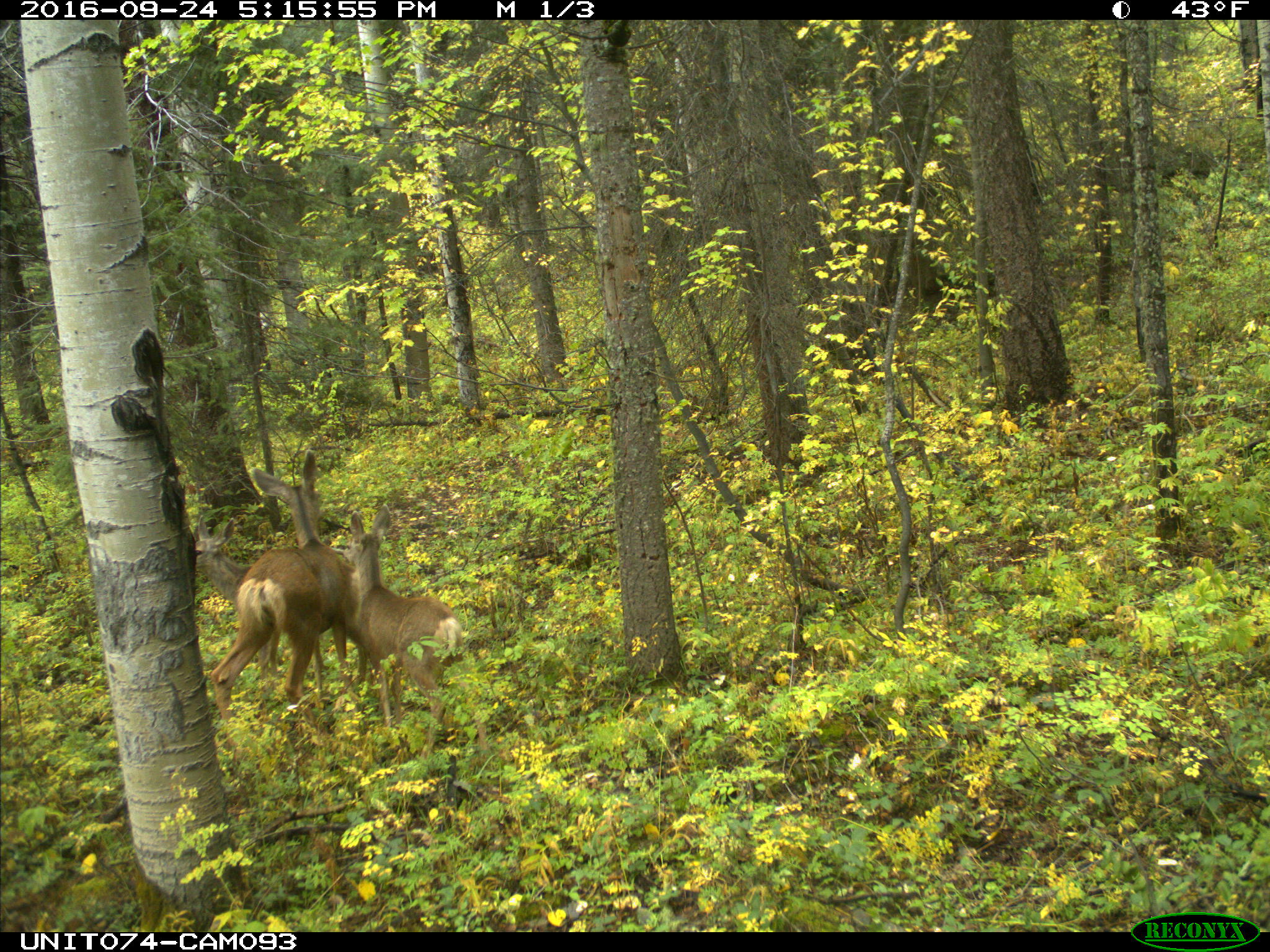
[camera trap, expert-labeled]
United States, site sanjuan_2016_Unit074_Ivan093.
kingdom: Animalia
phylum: Chordata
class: Mammalia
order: Artiodactyla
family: Cervidae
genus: Odocoileus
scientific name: Odocoileus hemionus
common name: mule deer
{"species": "Odocoileus hemionus (mule deer)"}